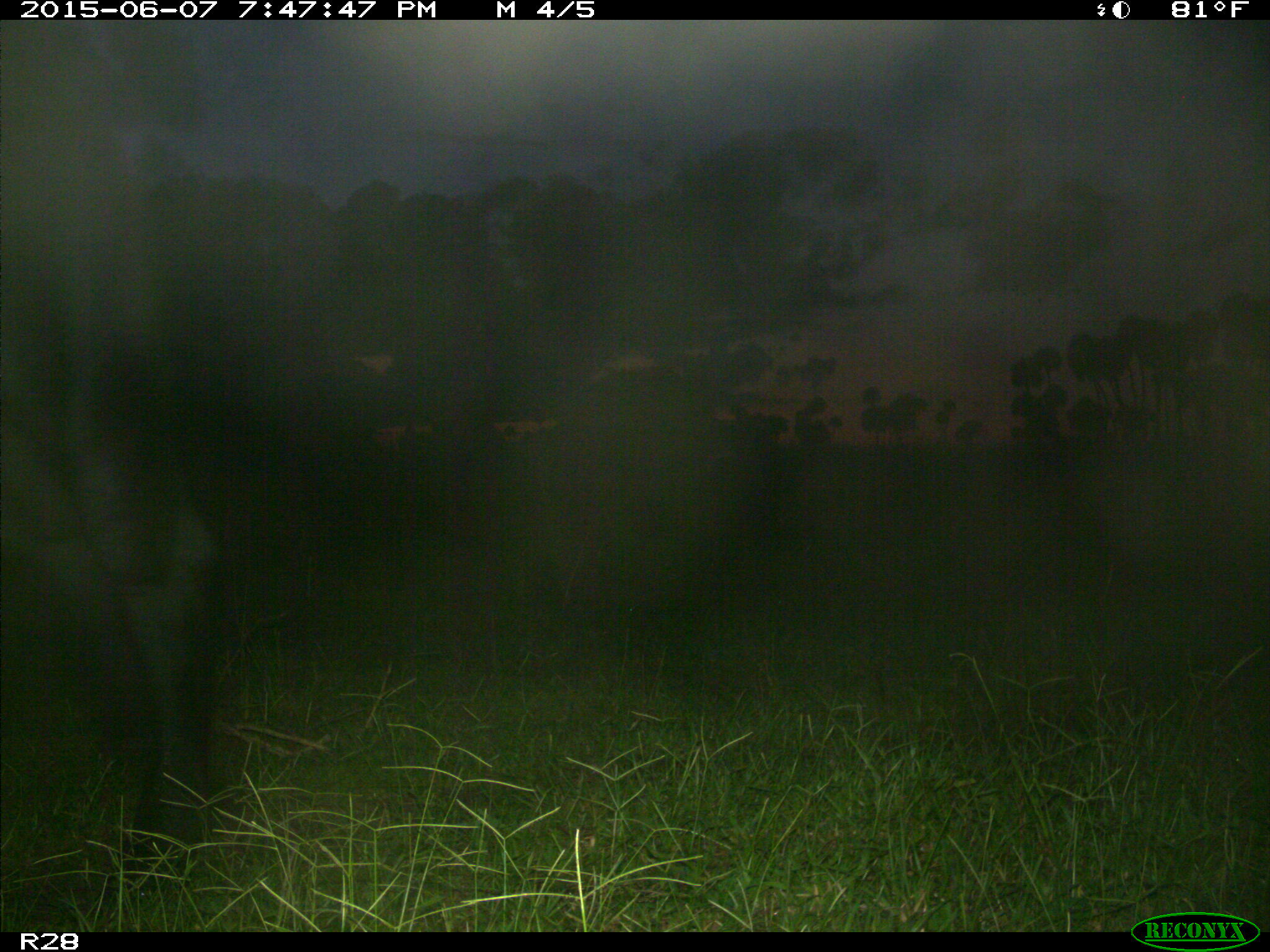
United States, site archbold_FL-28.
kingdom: Animalia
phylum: Chordata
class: Mammalia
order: Artiodactyla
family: Bovidae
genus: Bos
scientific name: Bos taurus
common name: domestic cow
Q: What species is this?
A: Bos taurus (domestic cow).